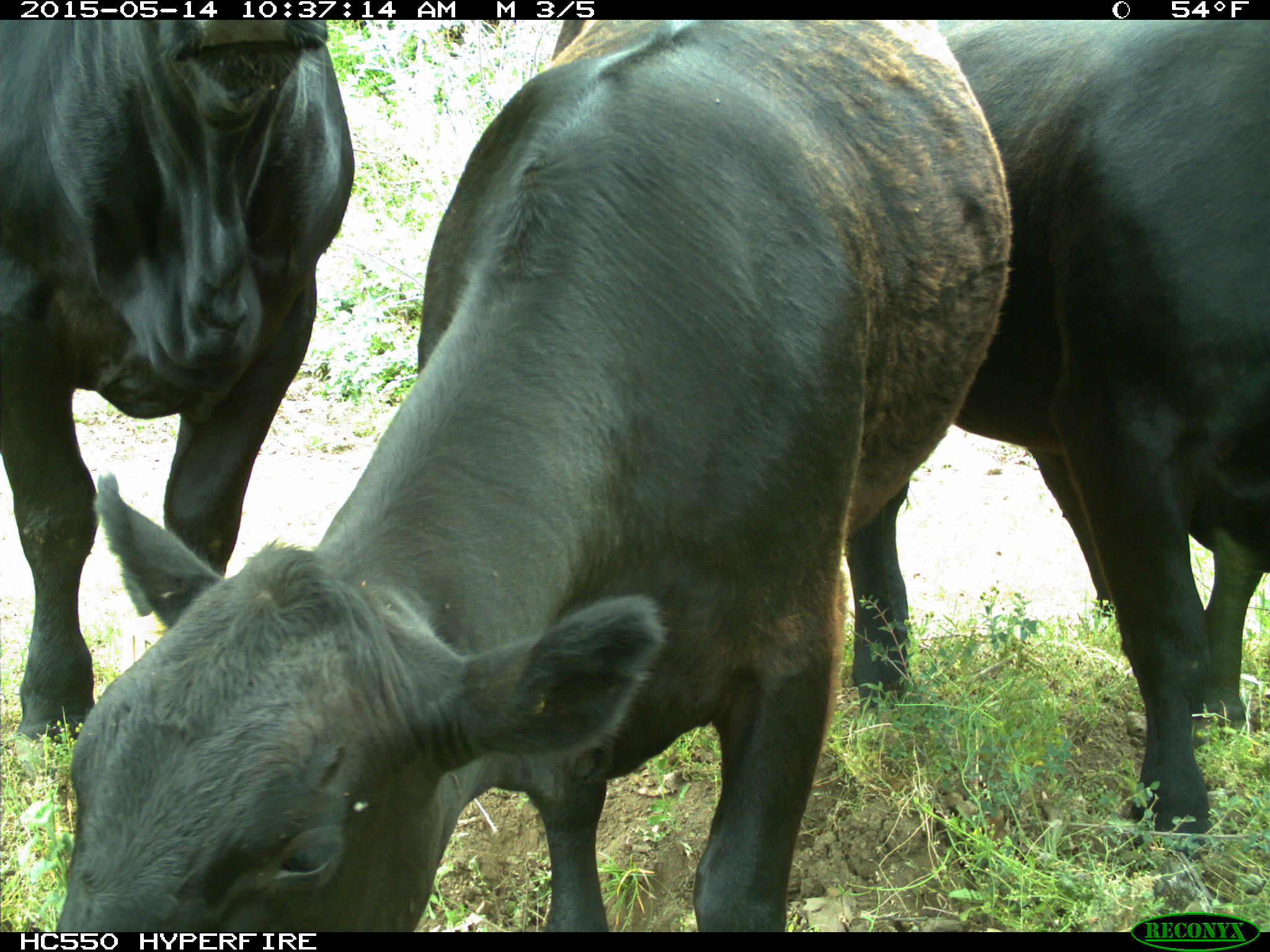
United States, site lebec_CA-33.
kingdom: Animalia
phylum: Chordata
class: Mammalia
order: Artiodactyla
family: Bovidae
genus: Bos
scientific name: Bos taurus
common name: domestic cow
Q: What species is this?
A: Bos taurus (domestic cow).